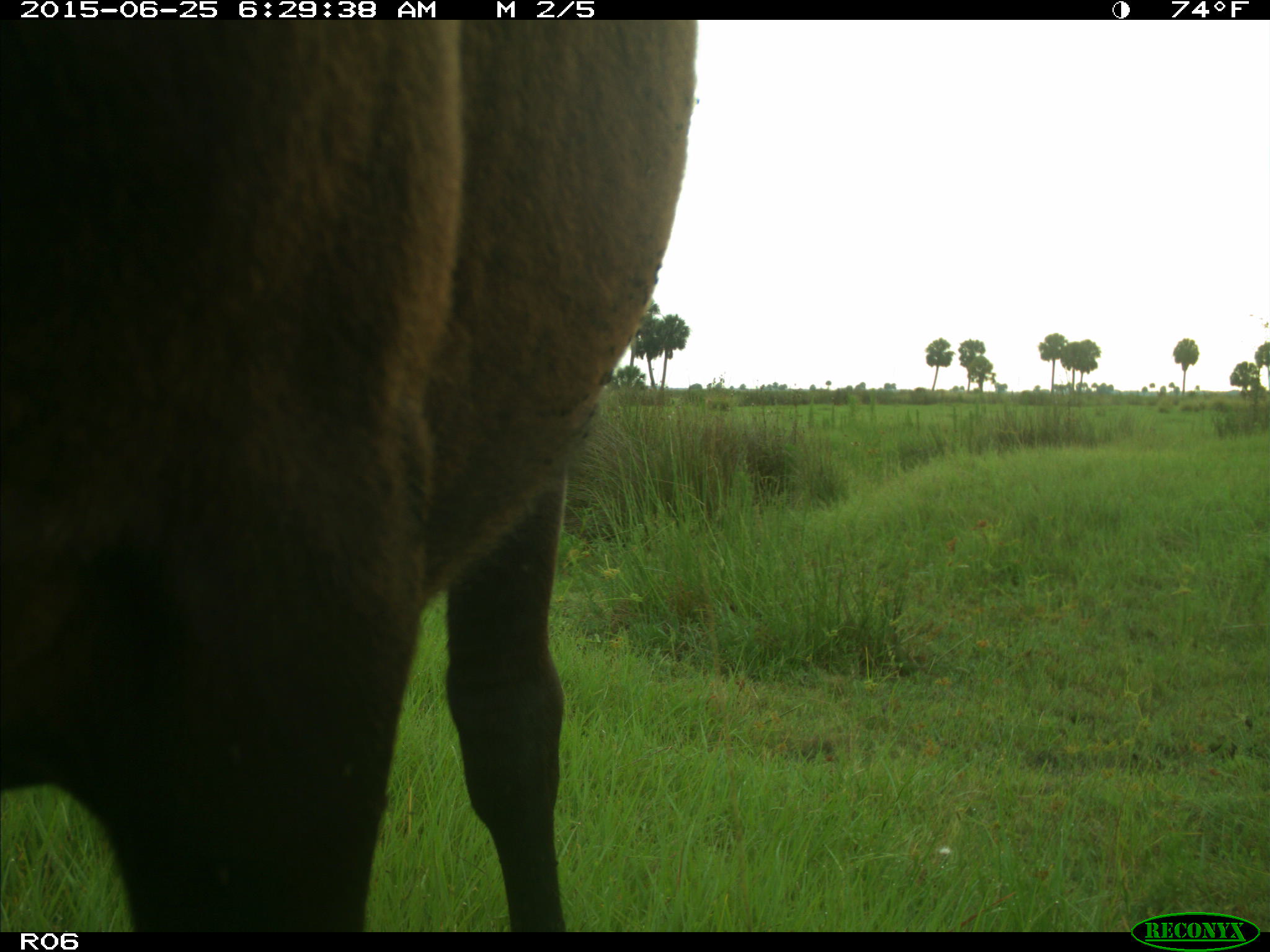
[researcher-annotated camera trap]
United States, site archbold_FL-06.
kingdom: Animalia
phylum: Chordata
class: Mammalia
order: Artiodactyla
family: Bovidae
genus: Bos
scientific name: Bos taurus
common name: domestic cow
Bos taurus (domestic cow).